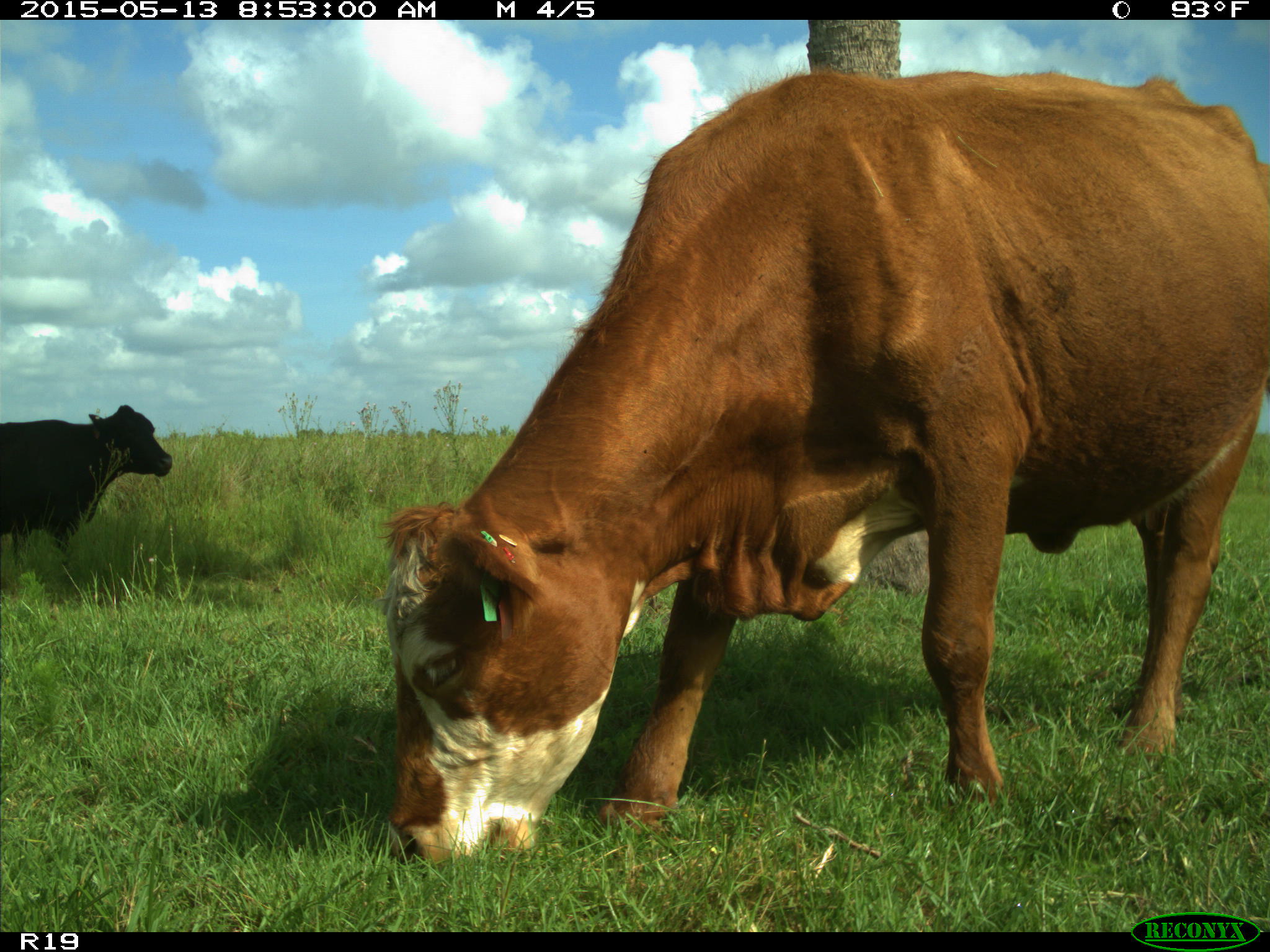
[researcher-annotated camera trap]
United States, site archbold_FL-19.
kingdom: Animalia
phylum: Chordata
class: Mammalia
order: Artiodactyla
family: Bovidae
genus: Bos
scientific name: Bos taurus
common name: domestic cow